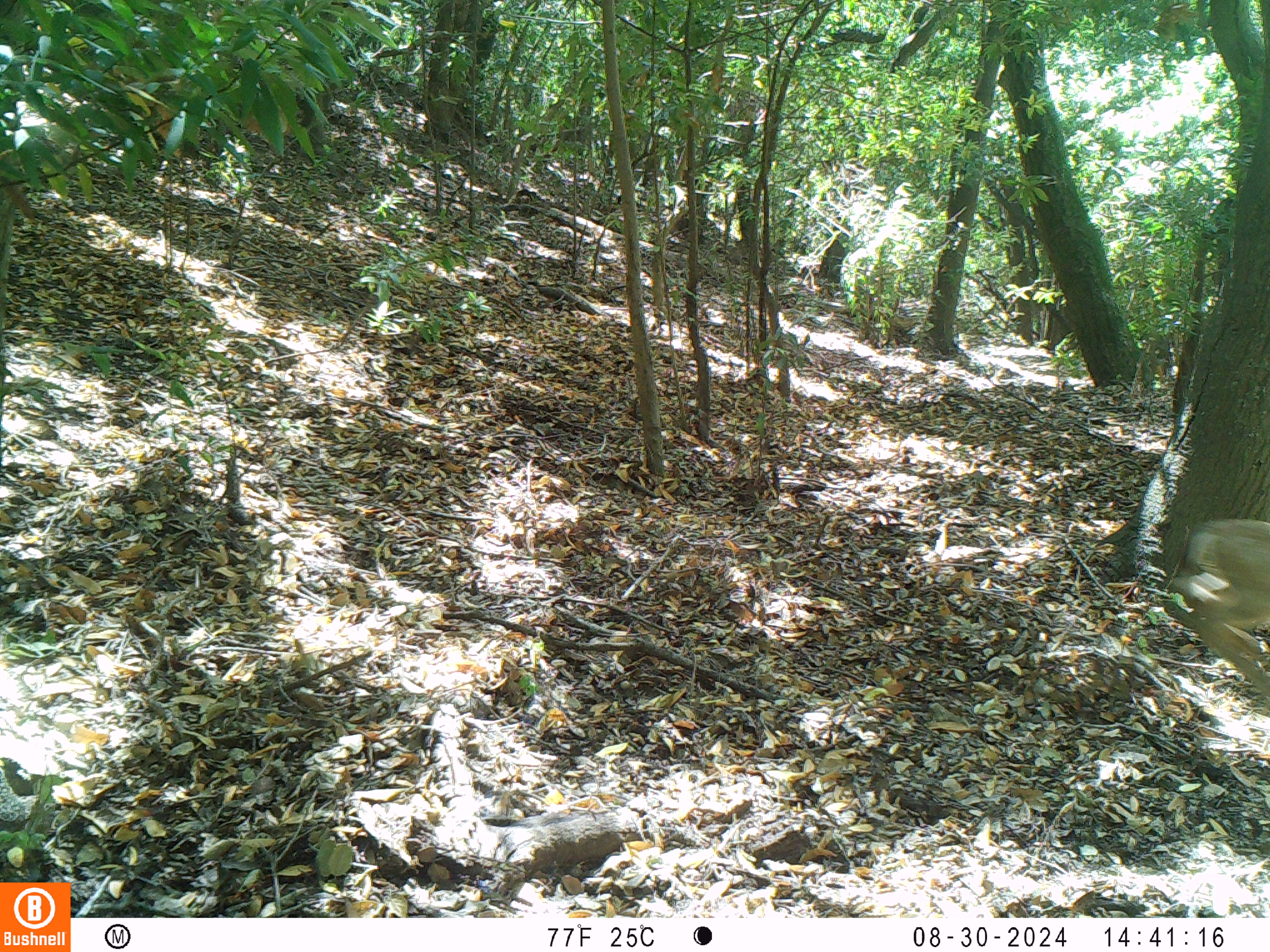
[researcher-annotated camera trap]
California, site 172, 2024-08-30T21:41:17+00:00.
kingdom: Animalia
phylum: Chordata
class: Mammalia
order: Artiodactyla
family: Cervidae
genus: Odocoileus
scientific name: Odocoileus hemionus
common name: mule deer